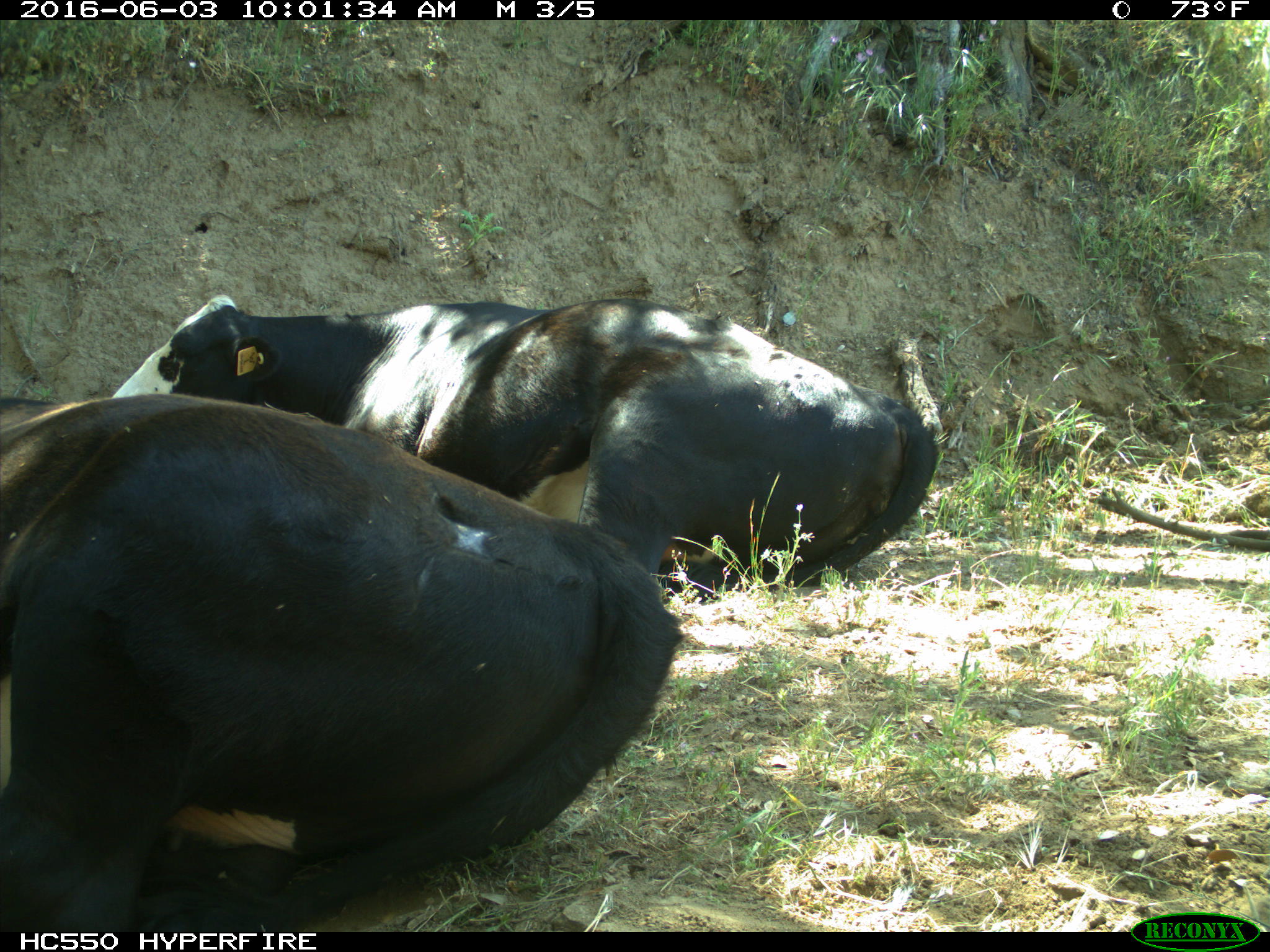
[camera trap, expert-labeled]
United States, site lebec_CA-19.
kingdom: Animalia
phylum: Chordata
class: Mammalia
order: Artiodactyla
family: Bovidae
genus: Bos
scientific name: Bos taurus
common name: domestic cow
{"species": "Bos taurus (domestic cow)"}